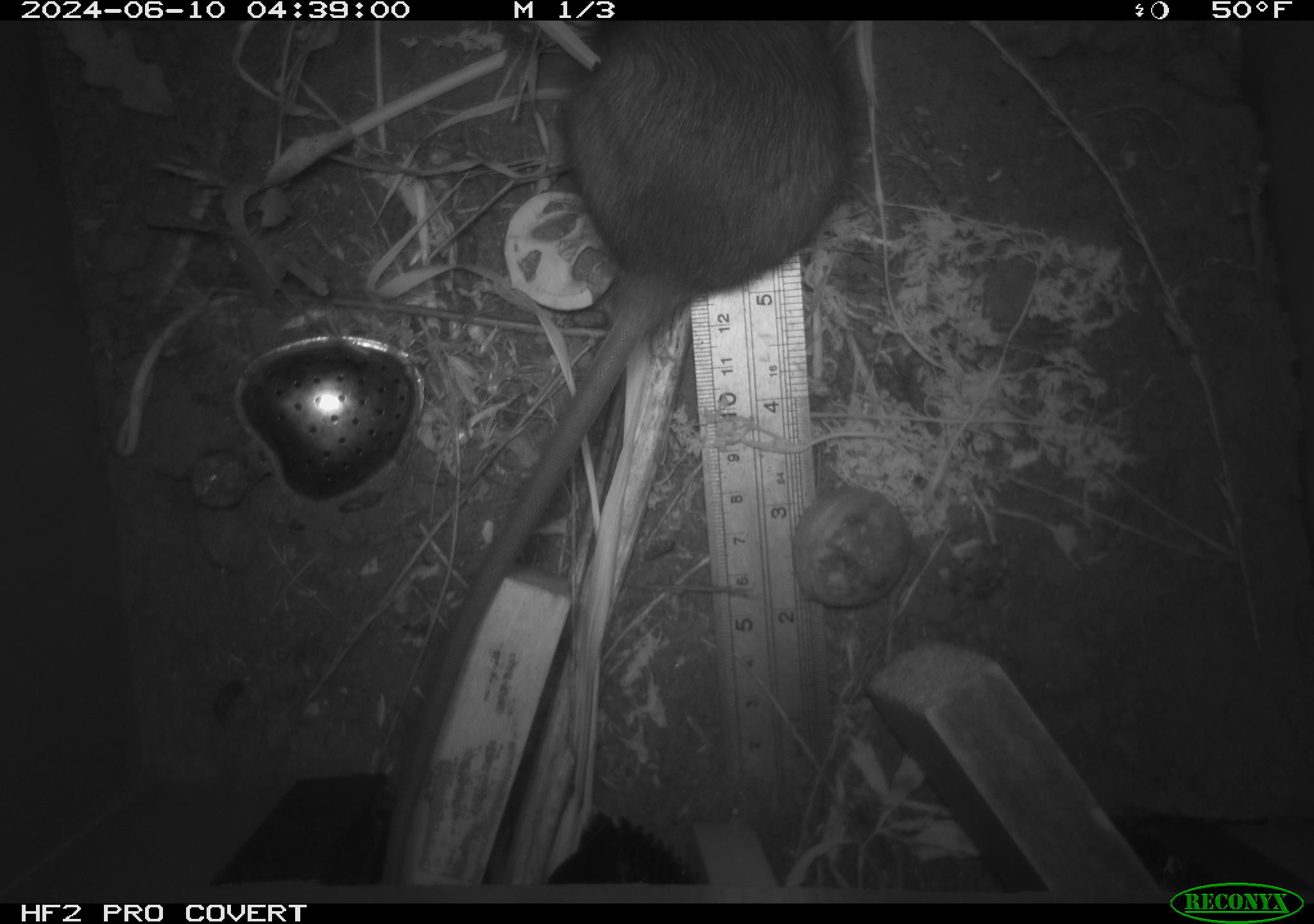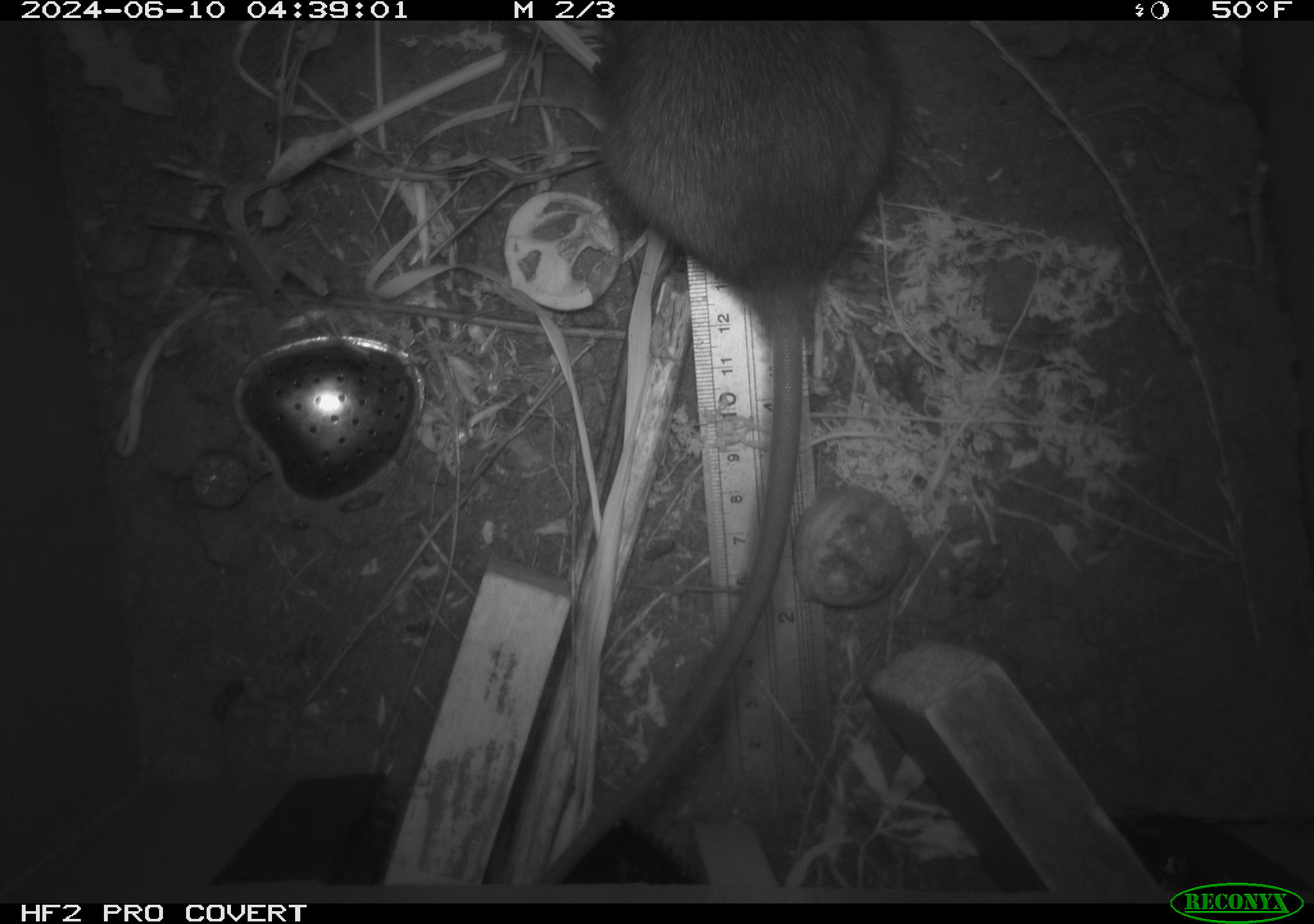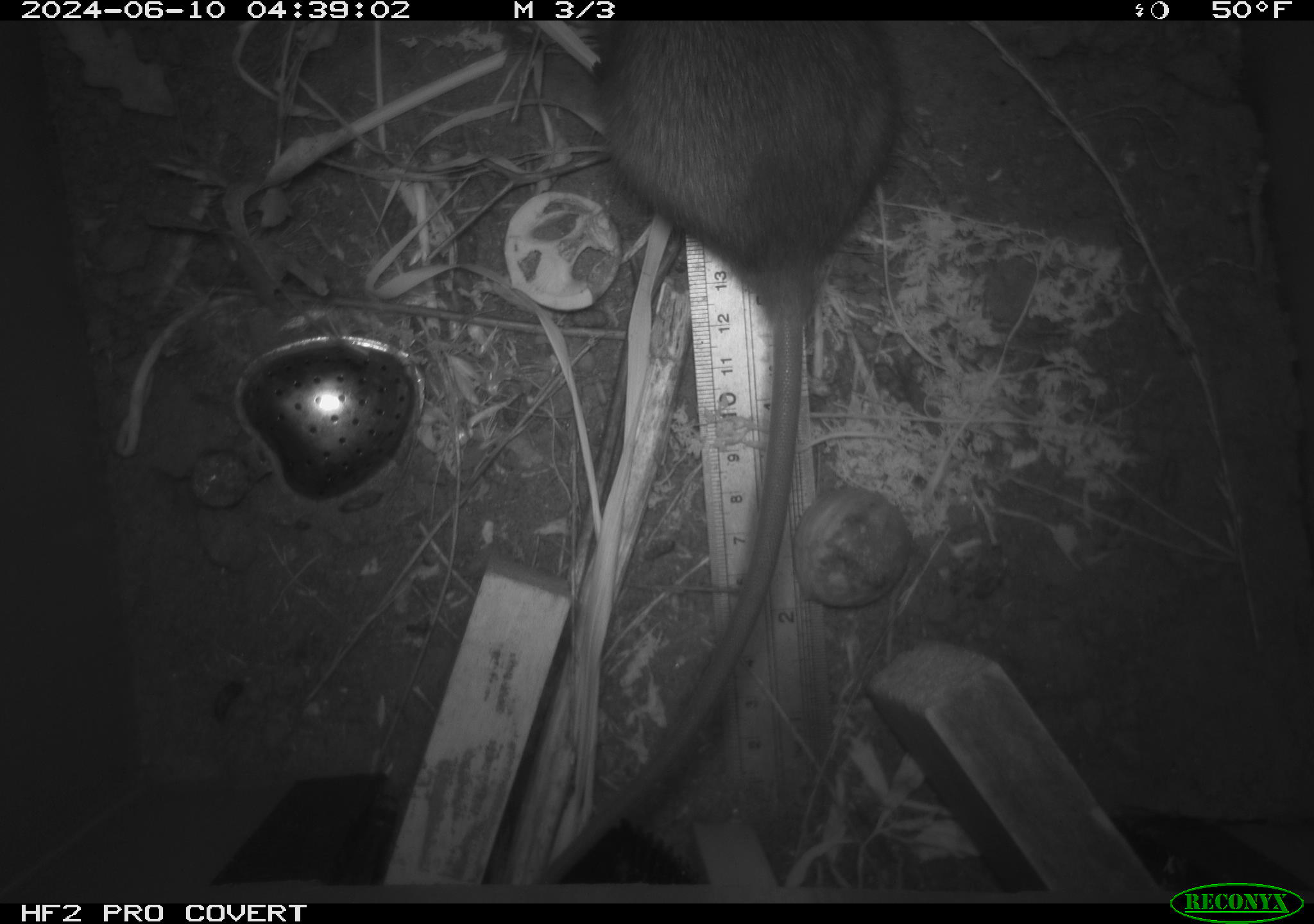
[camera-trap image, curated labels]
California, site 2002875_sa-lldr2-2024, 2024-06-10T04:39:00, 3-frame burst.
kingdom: Animalia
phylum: Chordata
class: Mammalia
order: Rodentia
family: Muridae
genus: Rattus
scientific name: Rattus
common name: rat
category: rattus species